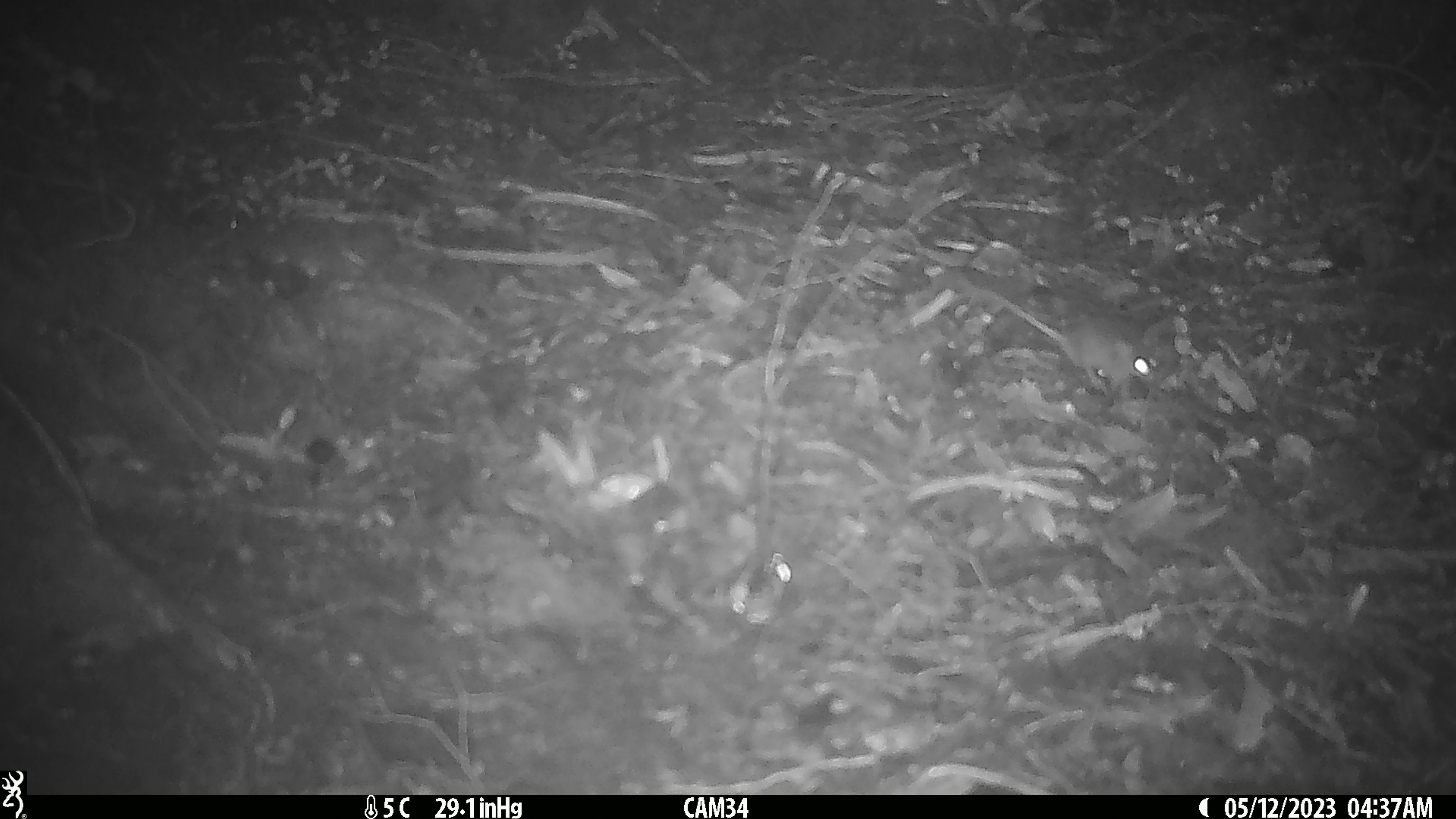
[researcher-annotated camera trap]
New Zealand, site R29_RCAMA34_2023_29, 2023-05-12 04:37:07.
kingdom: Animalia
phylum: Chordata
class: Mammalia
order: Rodentia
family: Muridae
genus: Mus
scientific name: Mus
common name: mouse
Mouse (Mus).